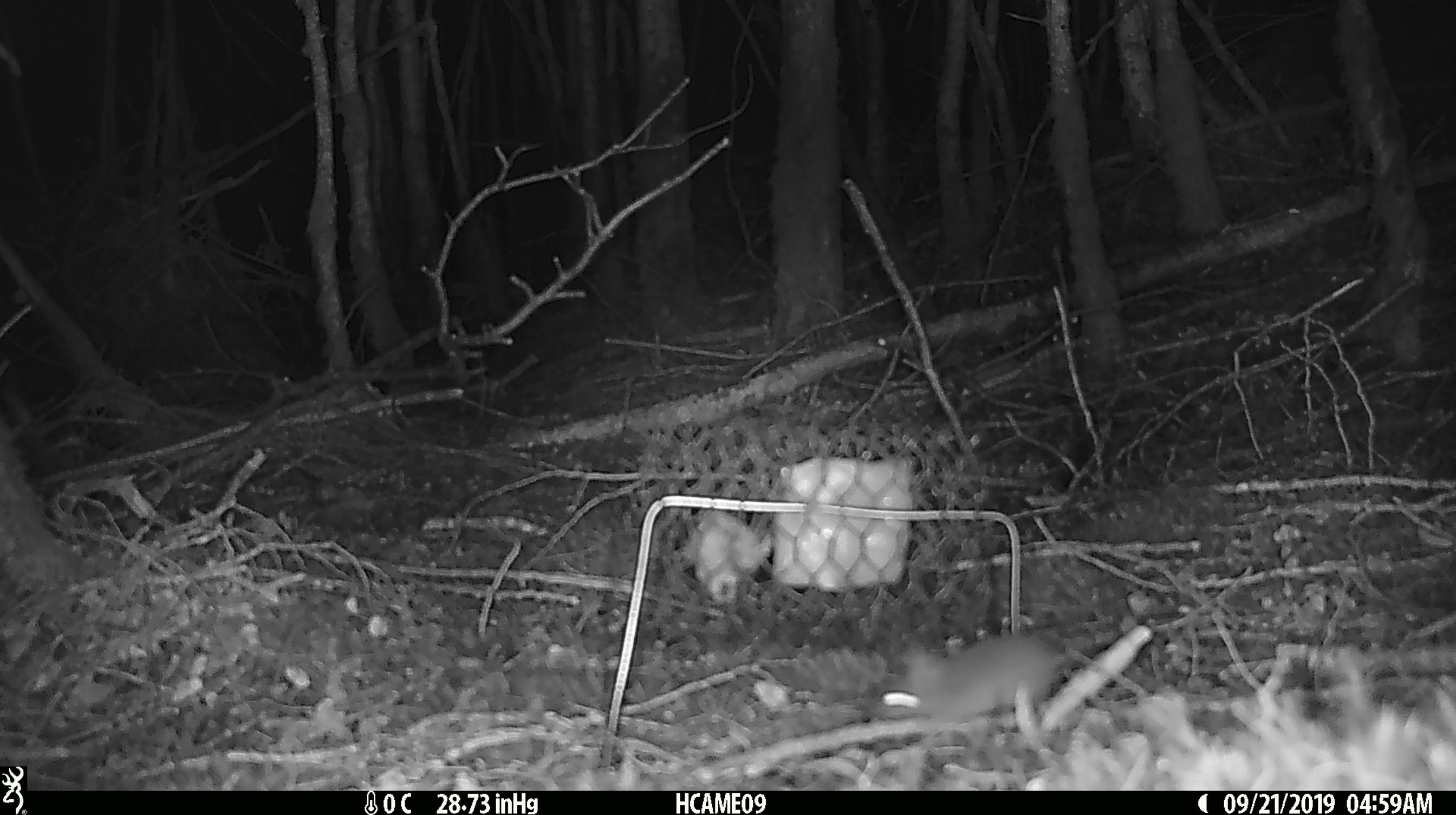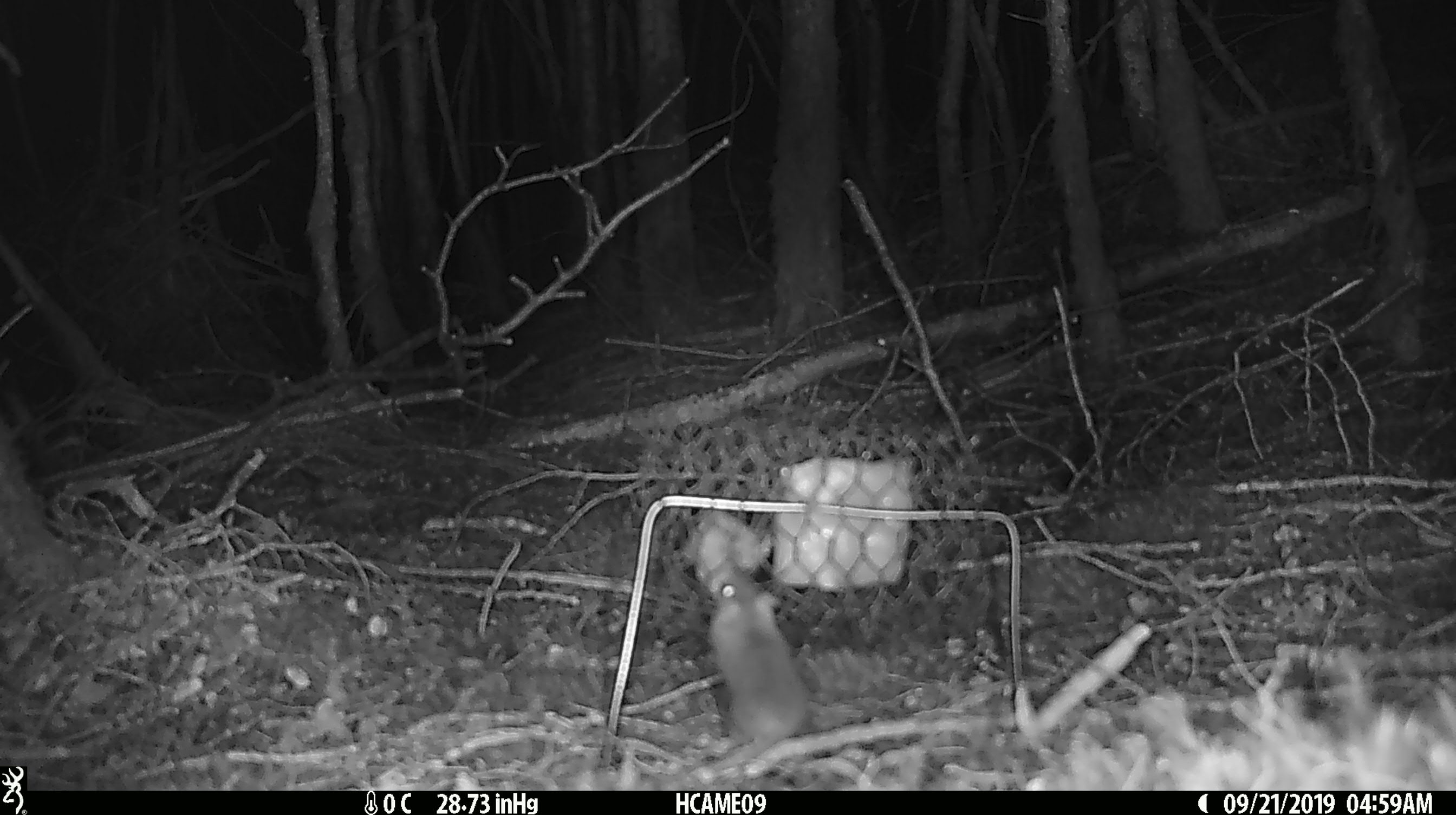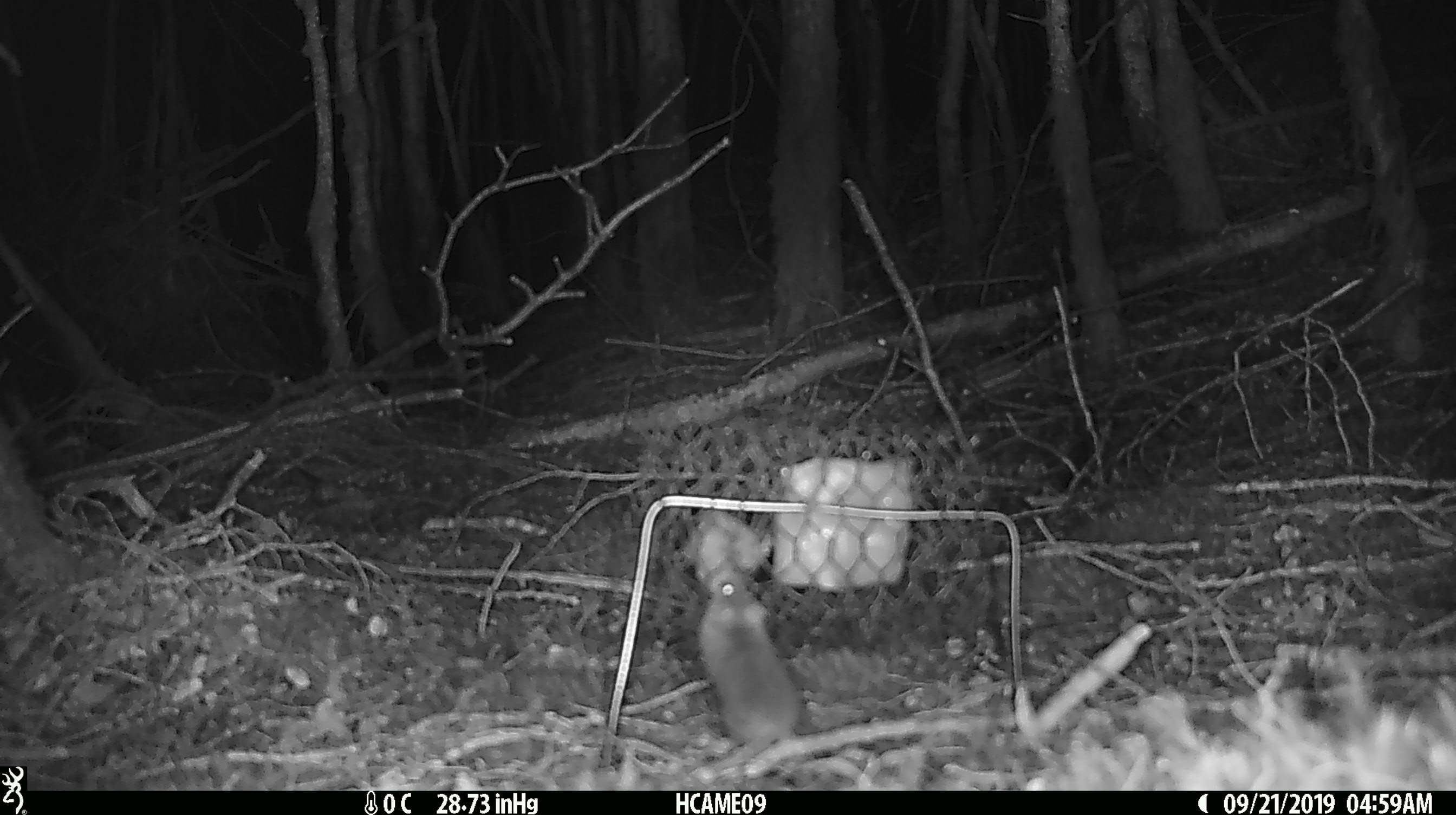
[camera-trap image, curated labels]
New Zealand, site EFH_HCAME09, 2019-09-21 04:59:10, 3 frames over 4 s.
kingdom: Animalia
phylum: Chordata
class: Mammalia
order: Rodentia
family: Muridae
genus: Mus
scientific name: Mus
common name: mouse